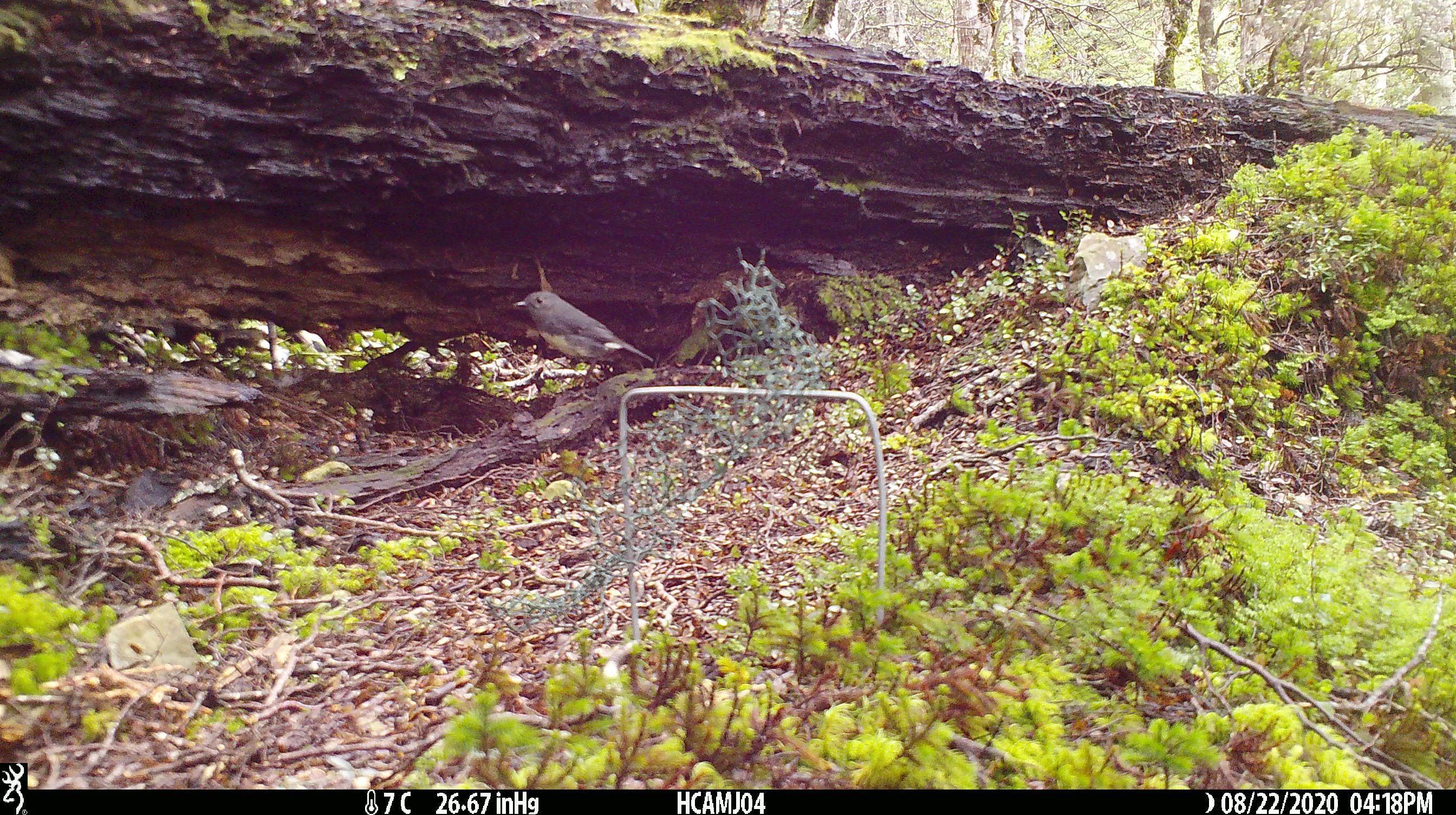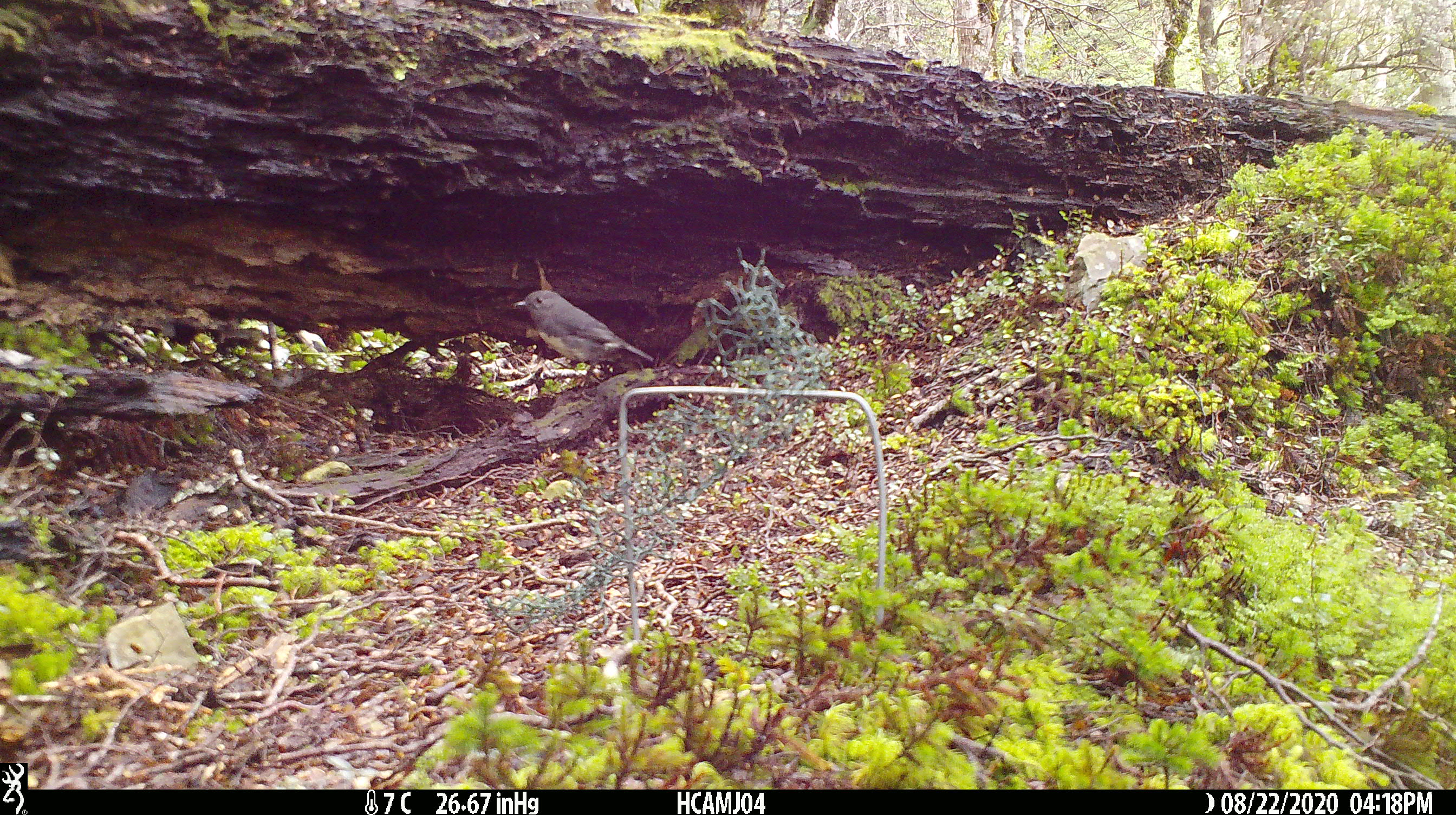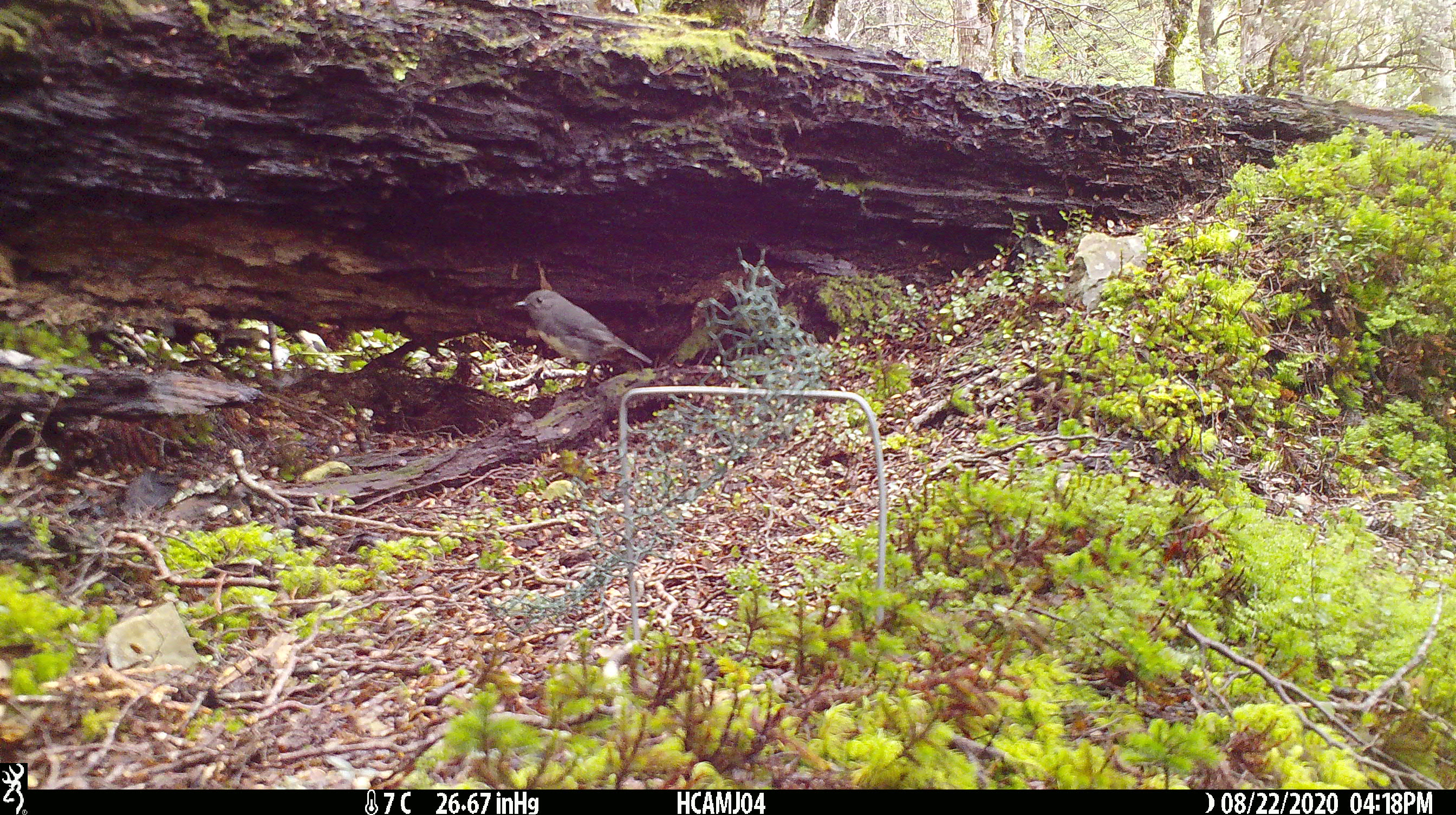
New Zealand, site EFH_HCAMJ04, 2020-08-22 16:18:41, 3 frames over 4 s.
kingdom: Animalia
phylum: Chordata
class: Aves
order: Passeriformes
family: Petroicidae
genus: Petroica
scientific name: Petroica australis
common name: new zealand robin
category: robin